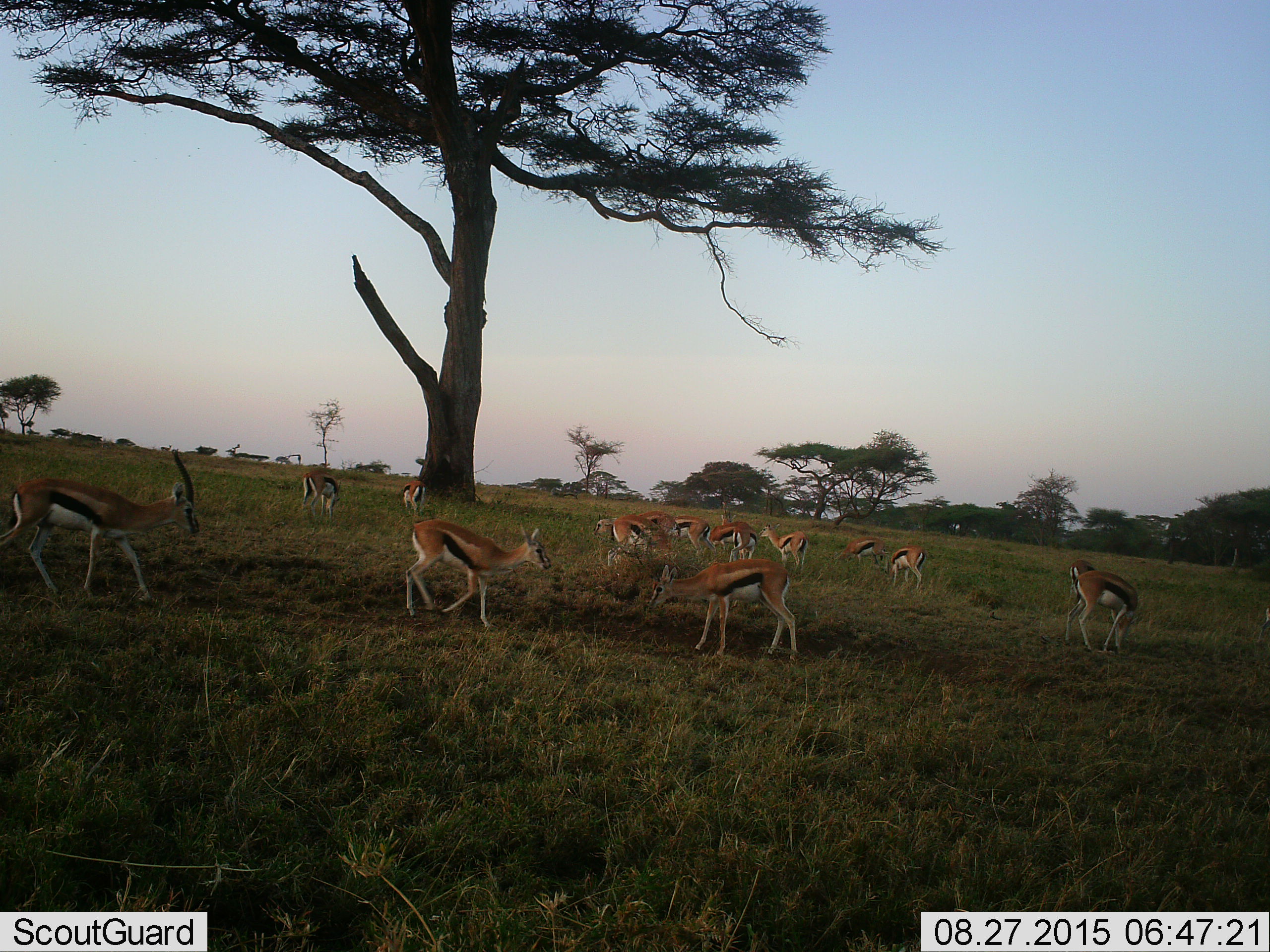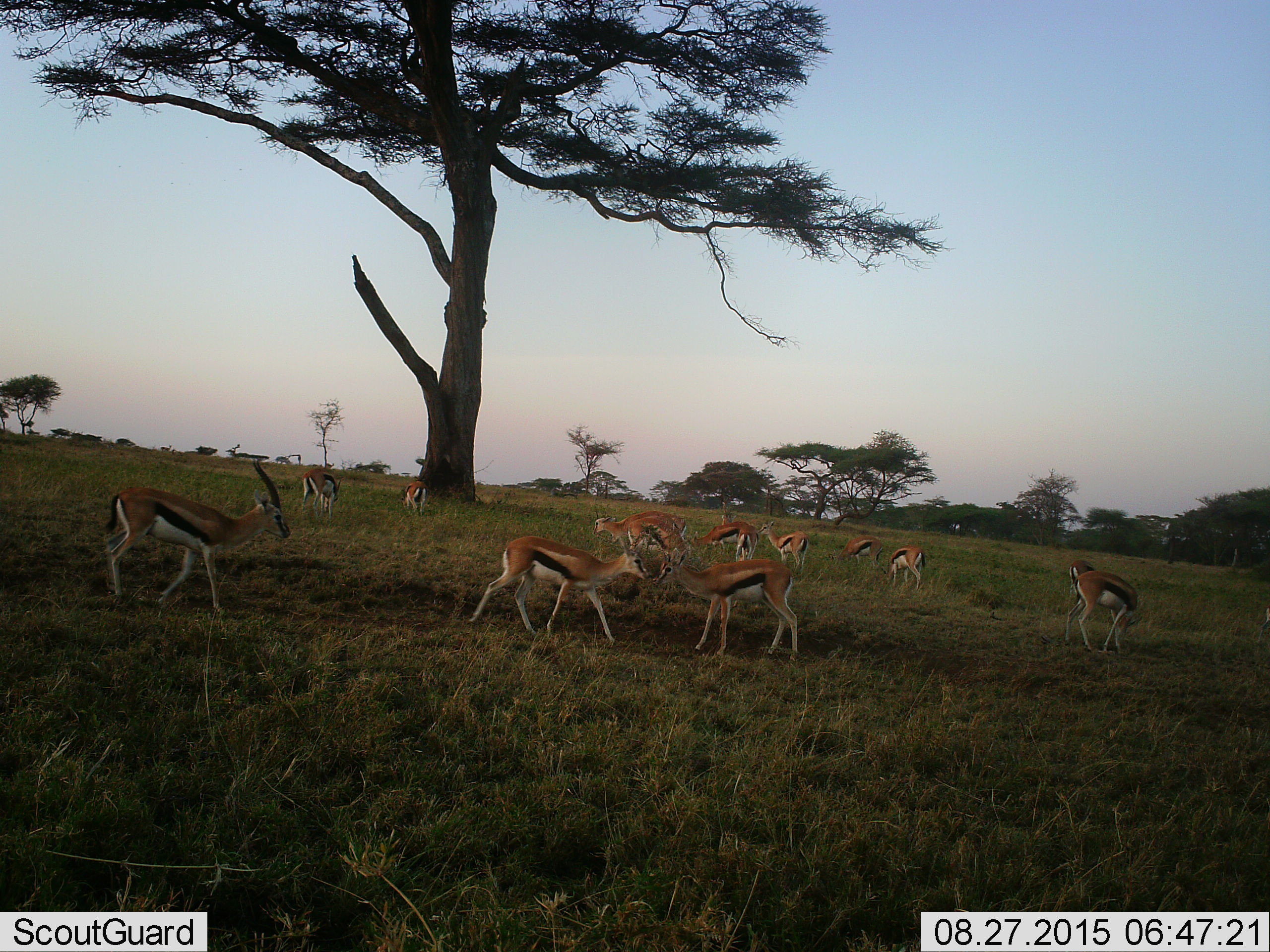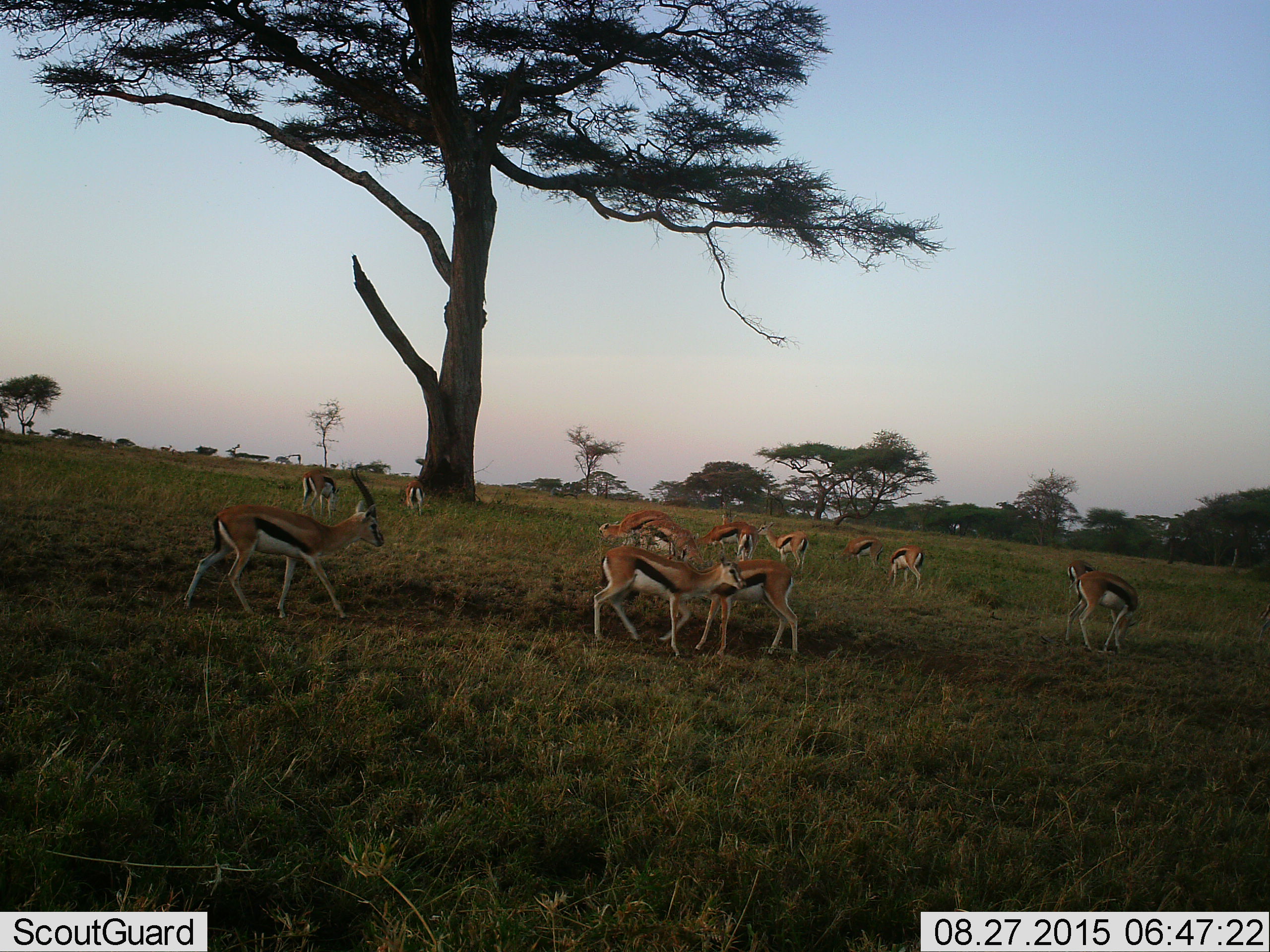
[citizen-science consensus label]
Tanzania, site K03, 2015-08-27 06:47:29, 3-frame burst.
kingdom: Animalia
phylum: Chordata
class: Mammalia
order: Artiodactyla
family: Bovidae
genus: Eudorcas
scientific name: Eudorcas thomsonii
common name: thomson's gazelle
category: gazellethomsons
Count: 11-50.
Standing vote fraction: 80%.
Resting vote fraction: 10%.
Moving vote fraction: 80%.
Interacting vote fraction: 20%.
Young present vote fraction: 20%.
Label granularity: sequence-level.